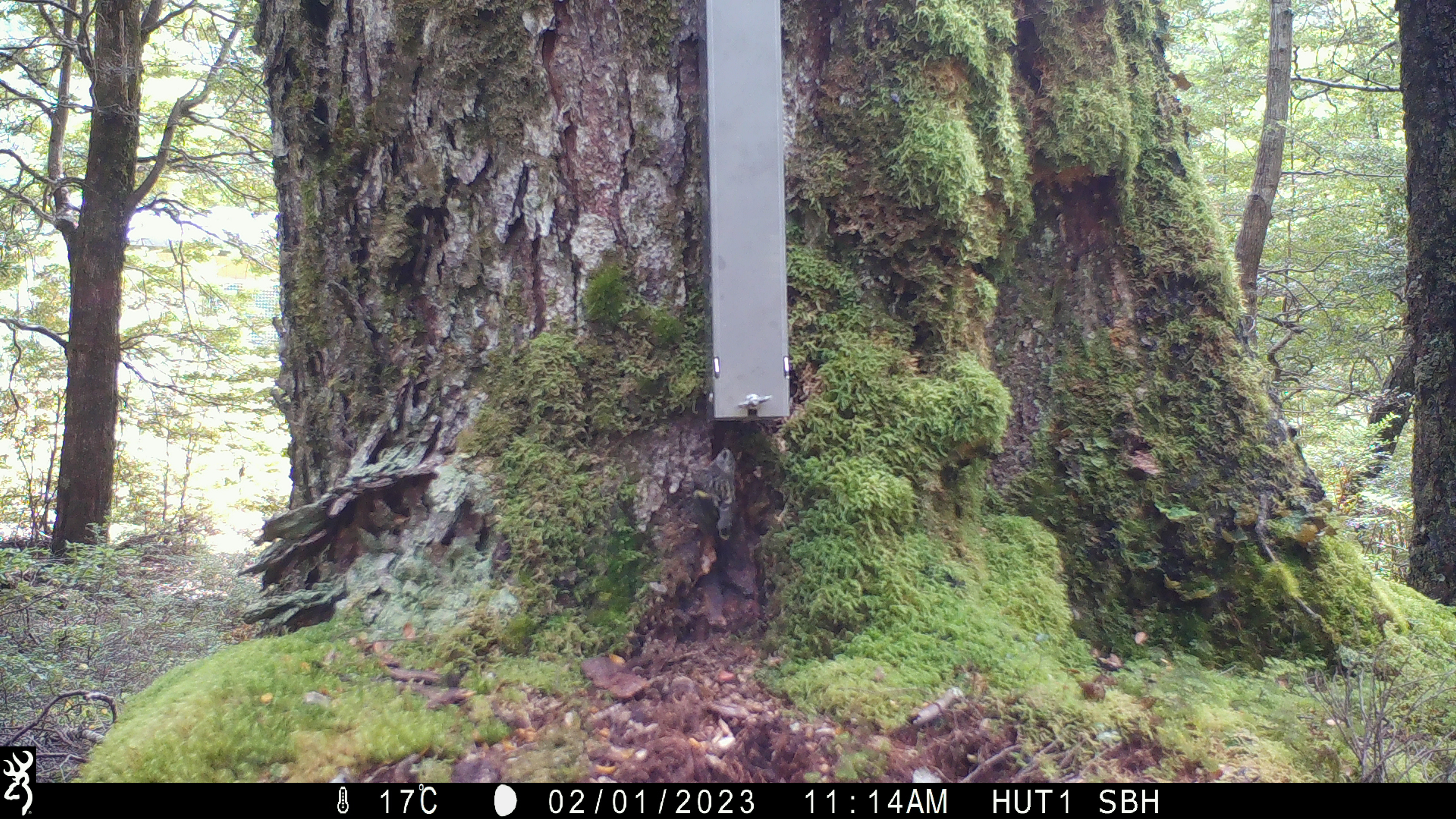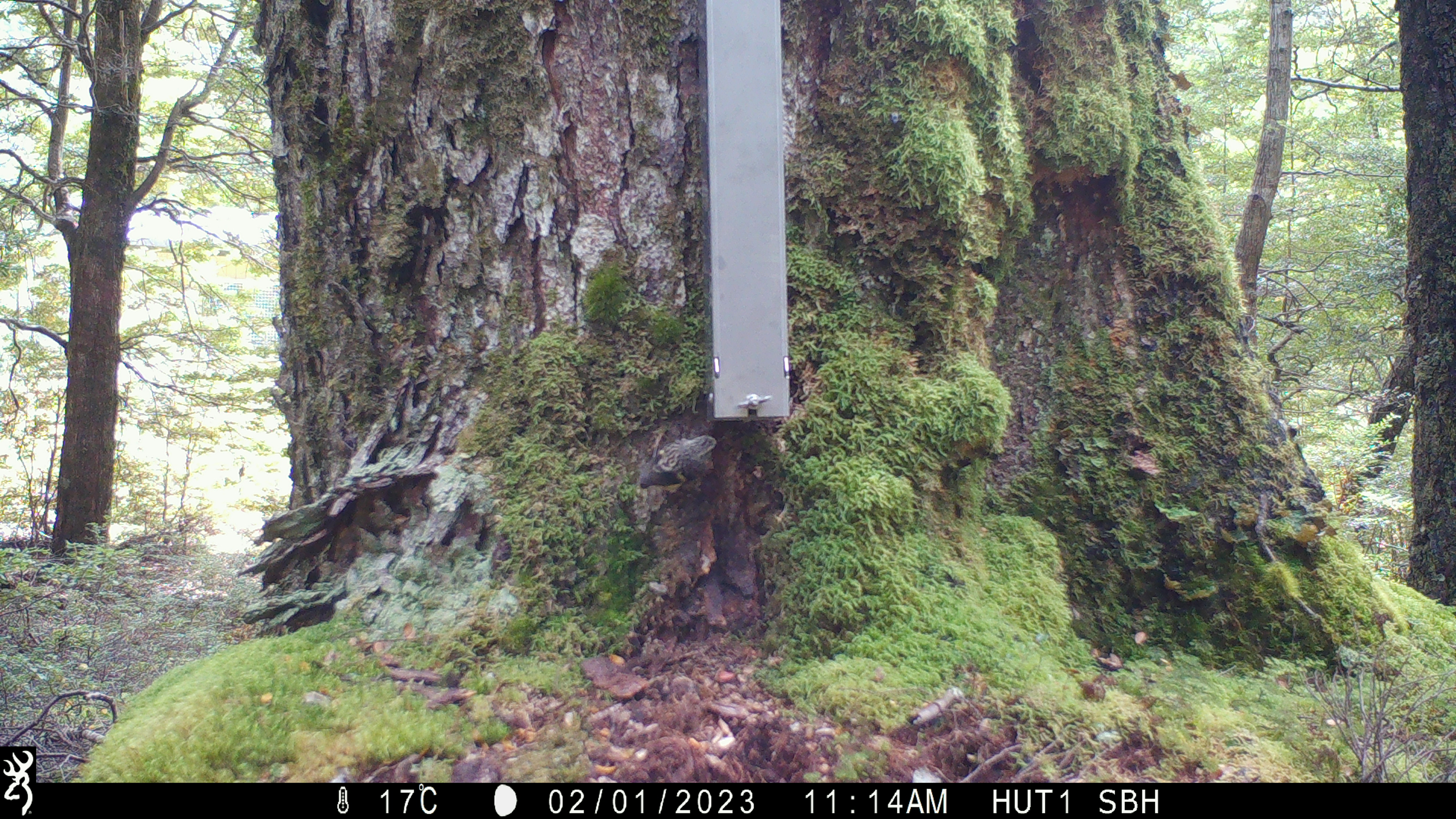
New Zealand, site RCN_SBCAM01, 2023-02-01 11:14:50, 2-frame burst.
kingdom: Animalia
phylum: Chordata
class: Aves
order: Passeriformes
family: Acanthisittidae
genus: Acanthisitta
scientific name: Acanthisitta chloris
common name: rifleman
Rifleman (Acanthisitta chloris).